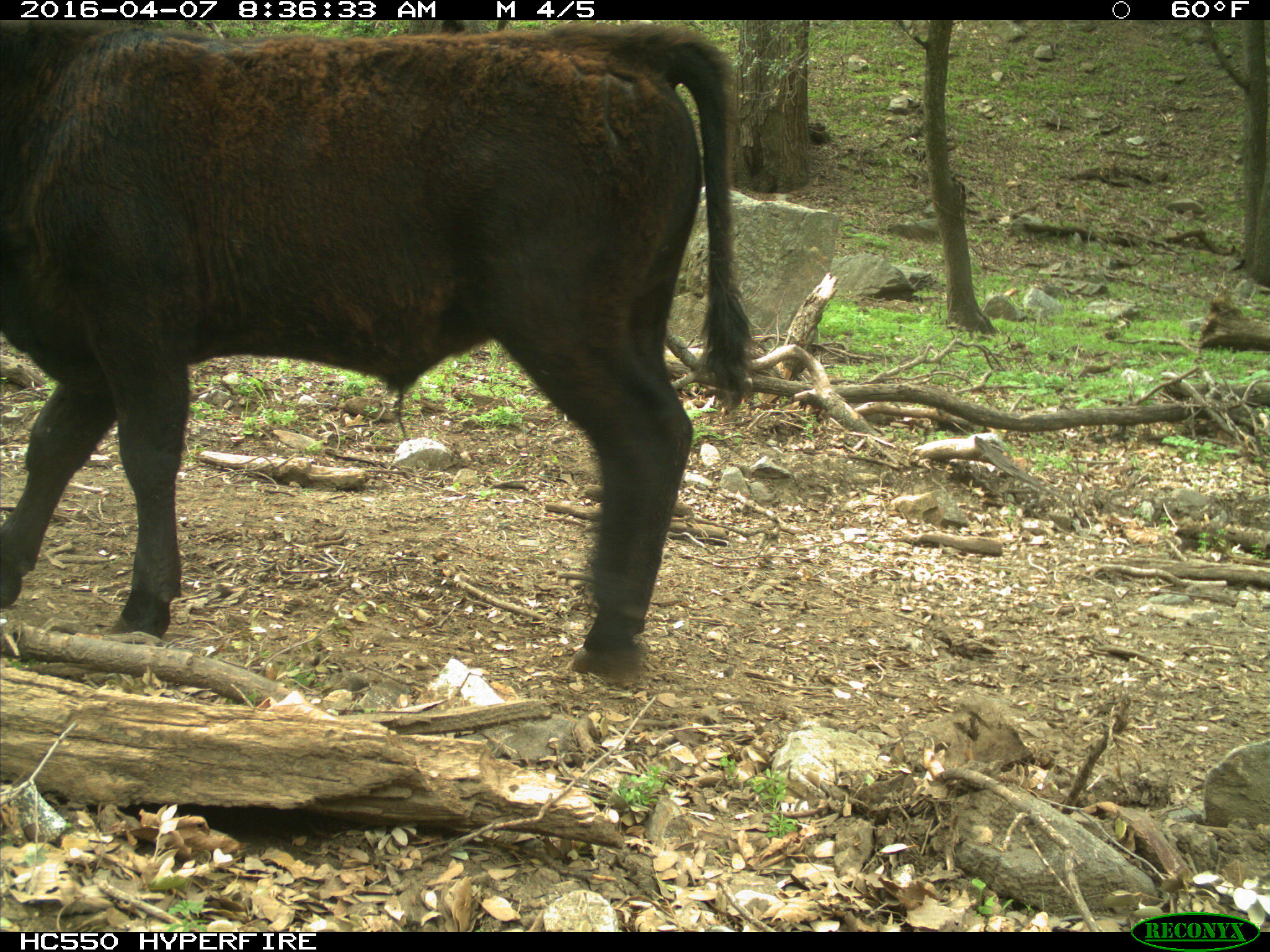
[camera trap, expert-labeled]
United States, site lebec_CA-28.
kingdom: Animalia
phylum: Chordata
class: Mammalia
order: Artiodactyla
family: Bovidae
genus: Bos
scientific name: Bos taurus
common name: domestic cow